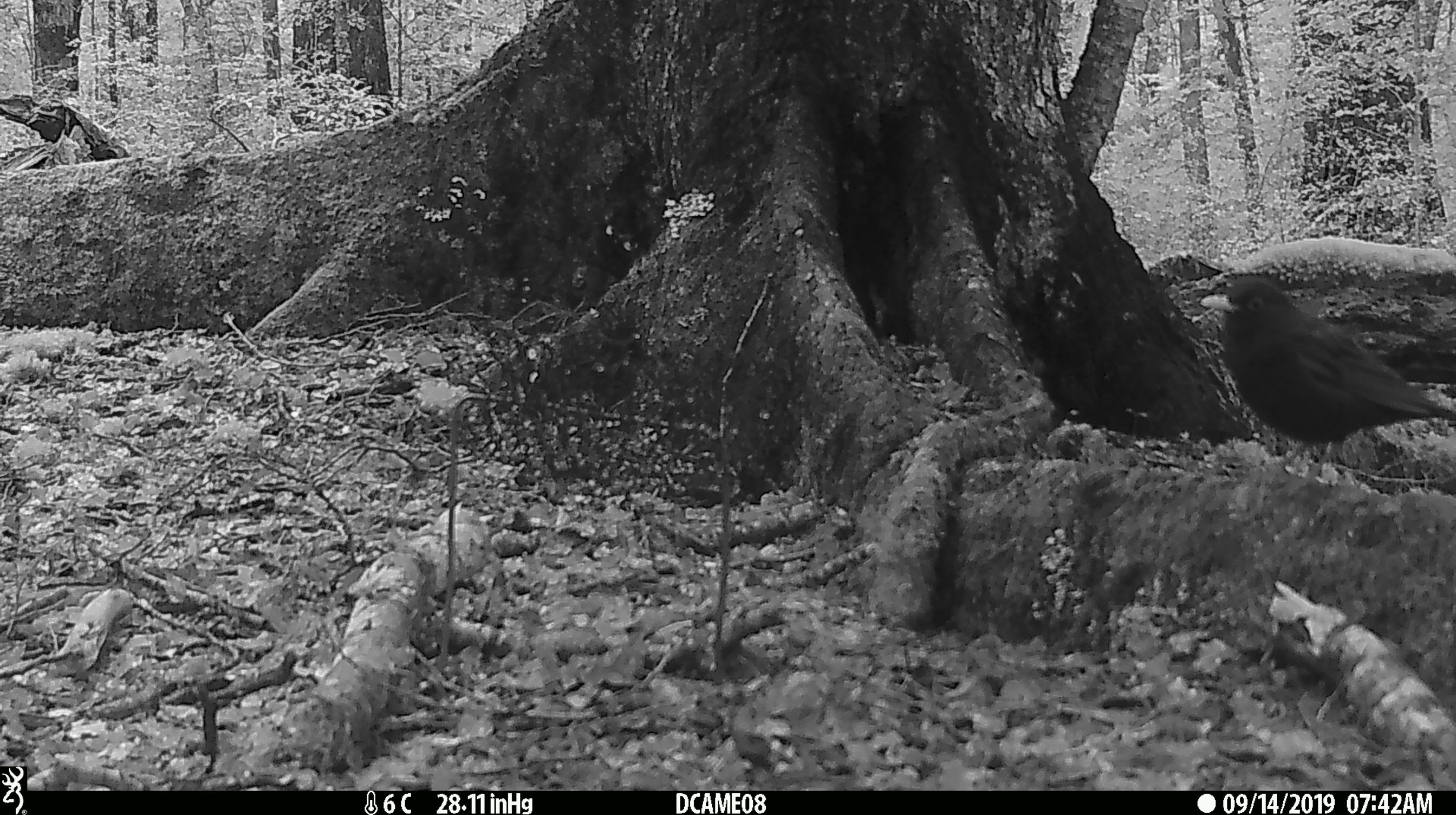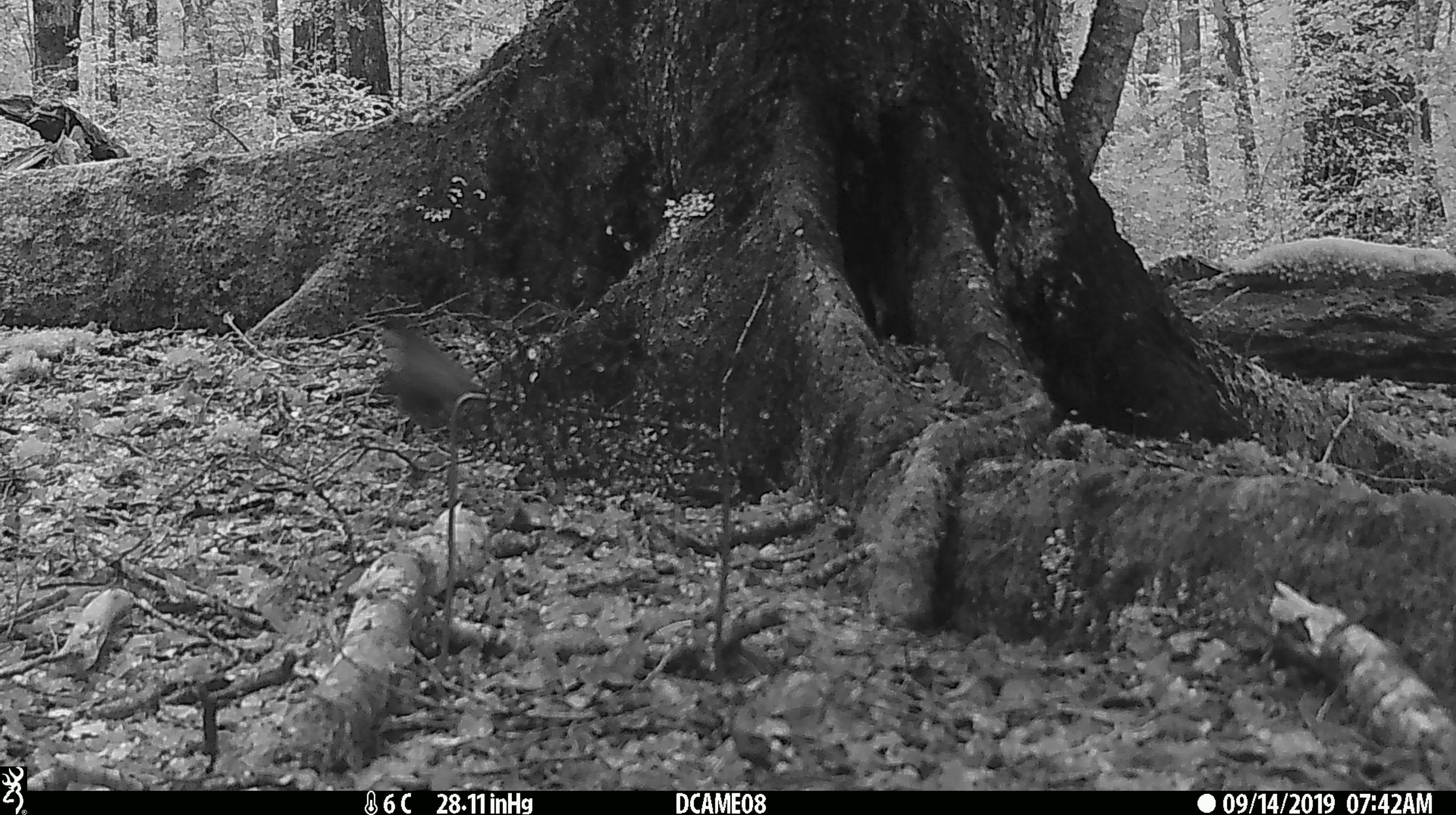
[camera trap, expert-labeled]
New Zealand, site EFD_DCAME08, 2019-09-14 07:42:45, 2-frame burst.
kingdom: Animalia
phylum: Chordata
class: Aves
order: Passeriformes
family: Turdidae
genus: Turdus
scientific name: Turdus merula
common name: eurasian blackbird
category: blackbird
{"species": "blackbird (eurasian blackbird) (Turdus merula)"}